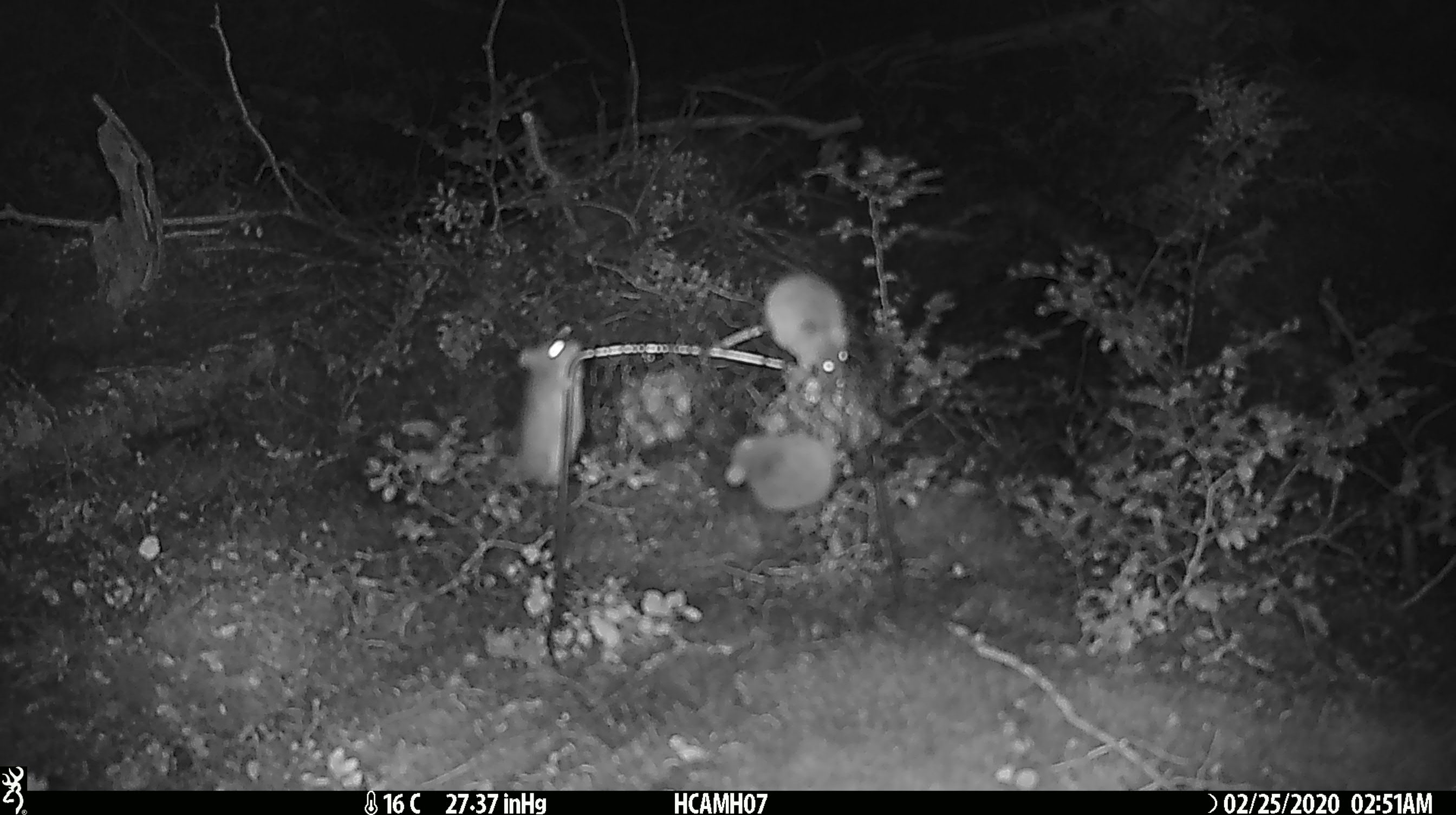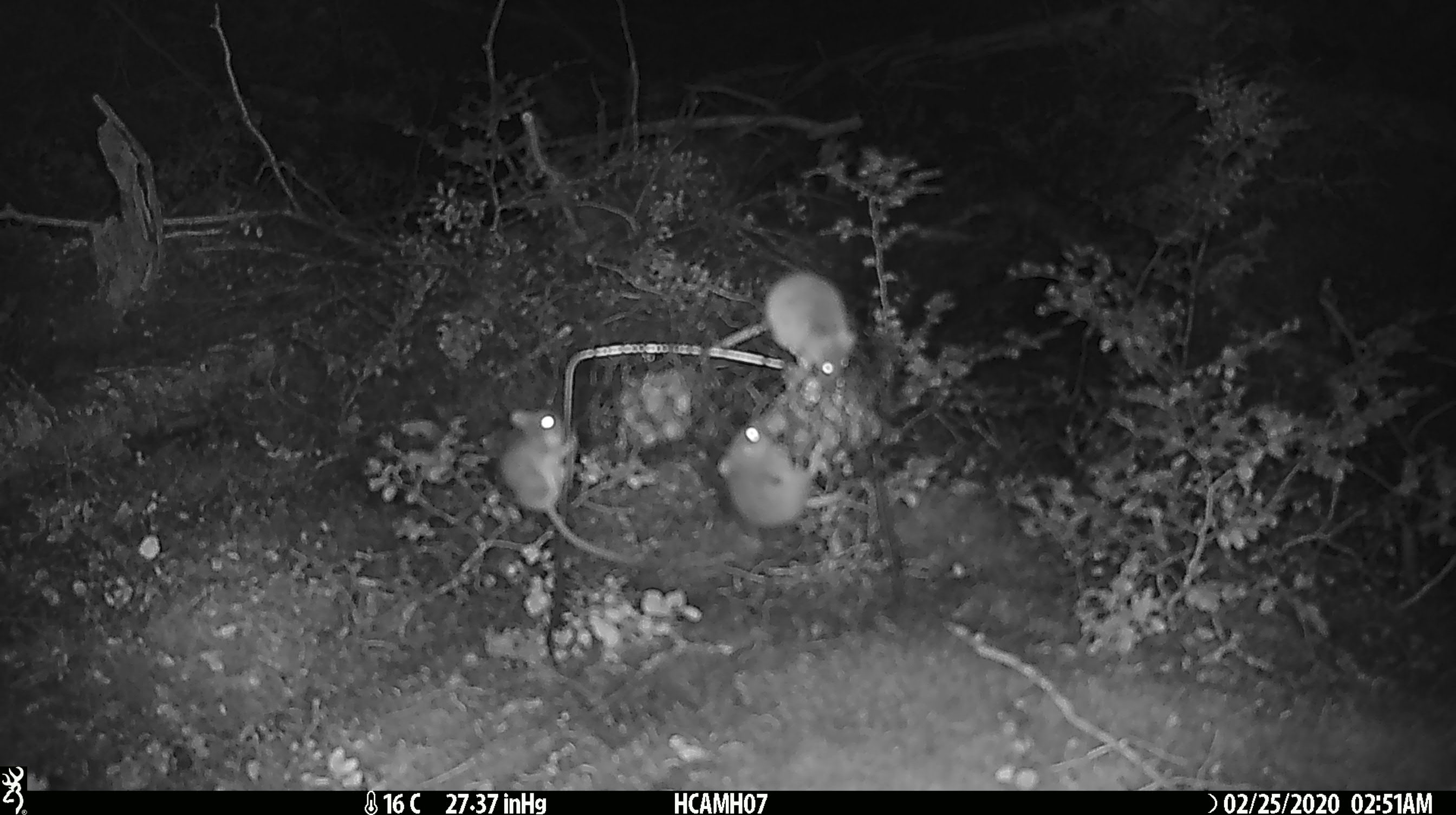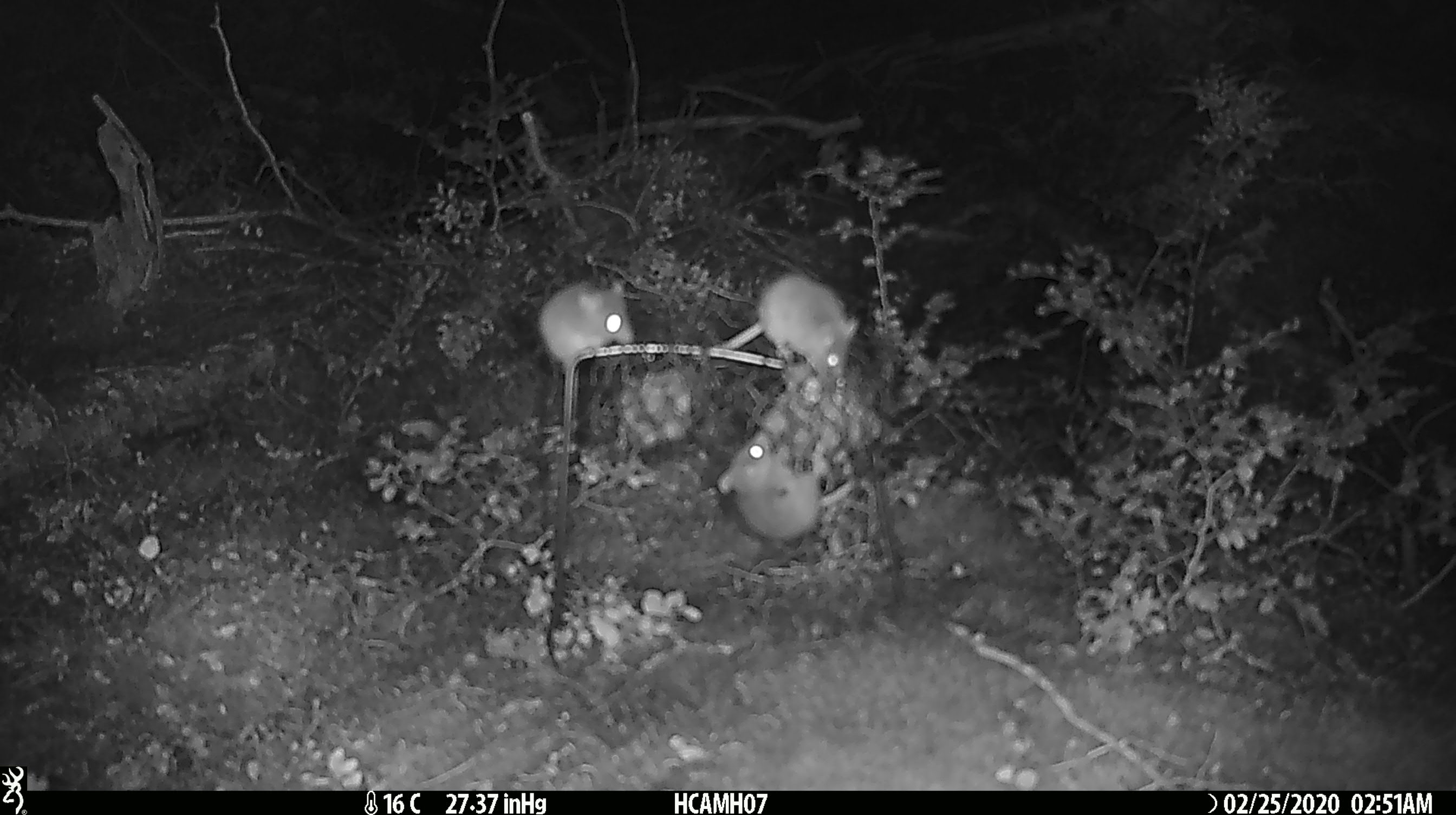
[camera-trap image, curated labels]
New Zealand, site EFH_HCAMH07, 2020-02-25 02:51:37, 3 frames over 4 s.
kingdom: Animalia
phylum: Chordata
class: Mammalia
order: Rodentia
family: Muridae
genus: Mus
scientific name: Mus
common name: mouse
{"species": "mouse (Mus)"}